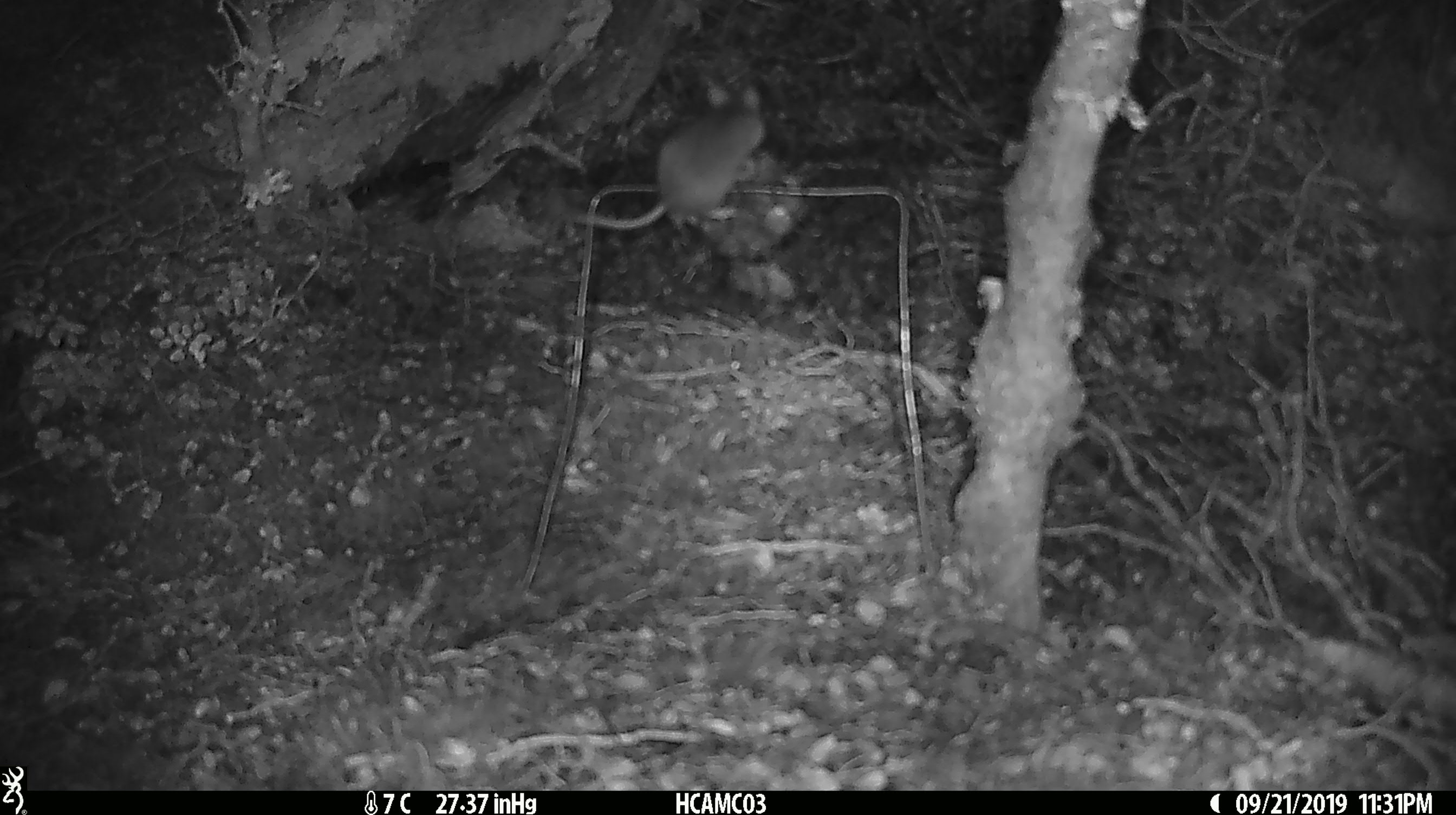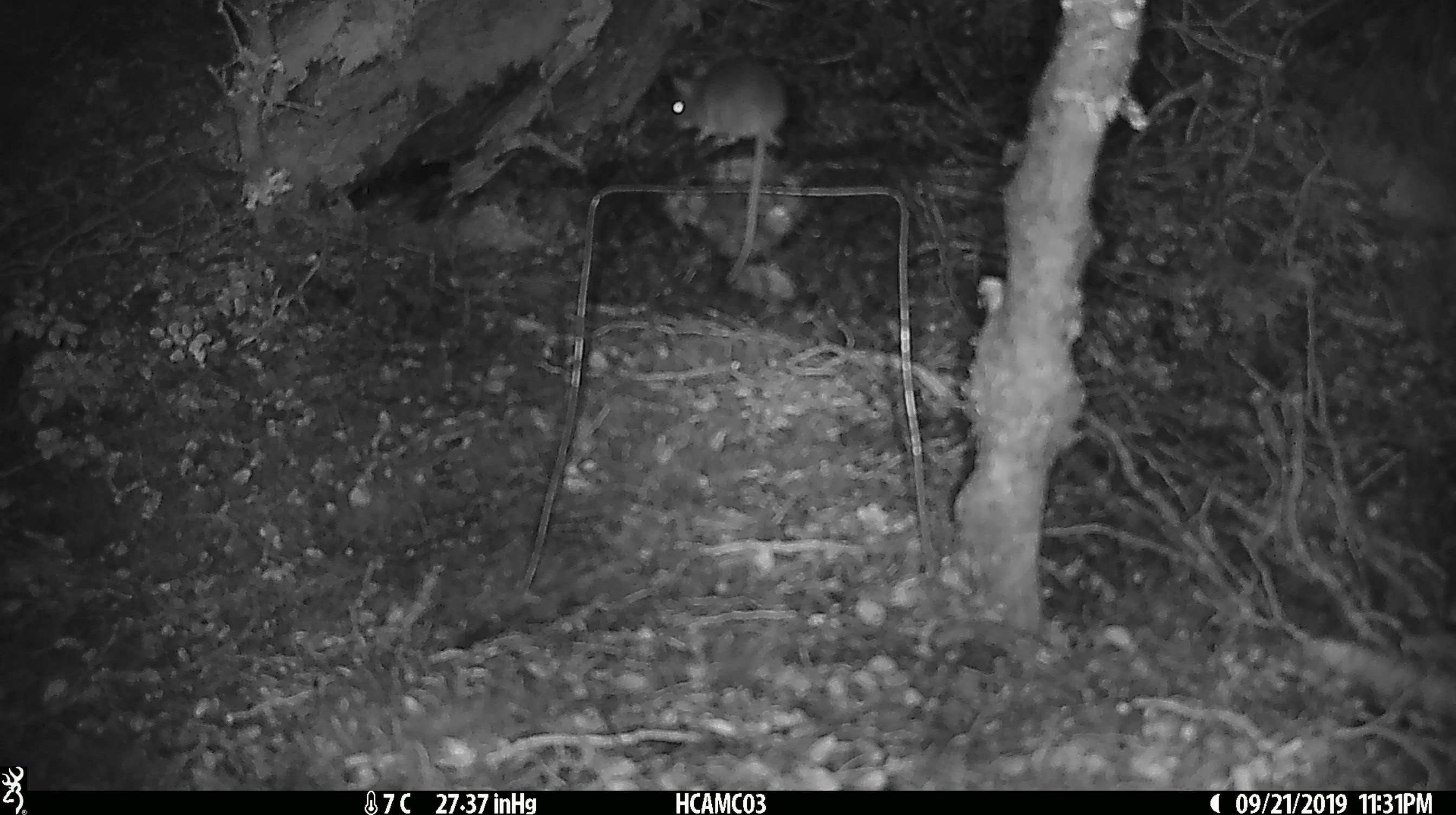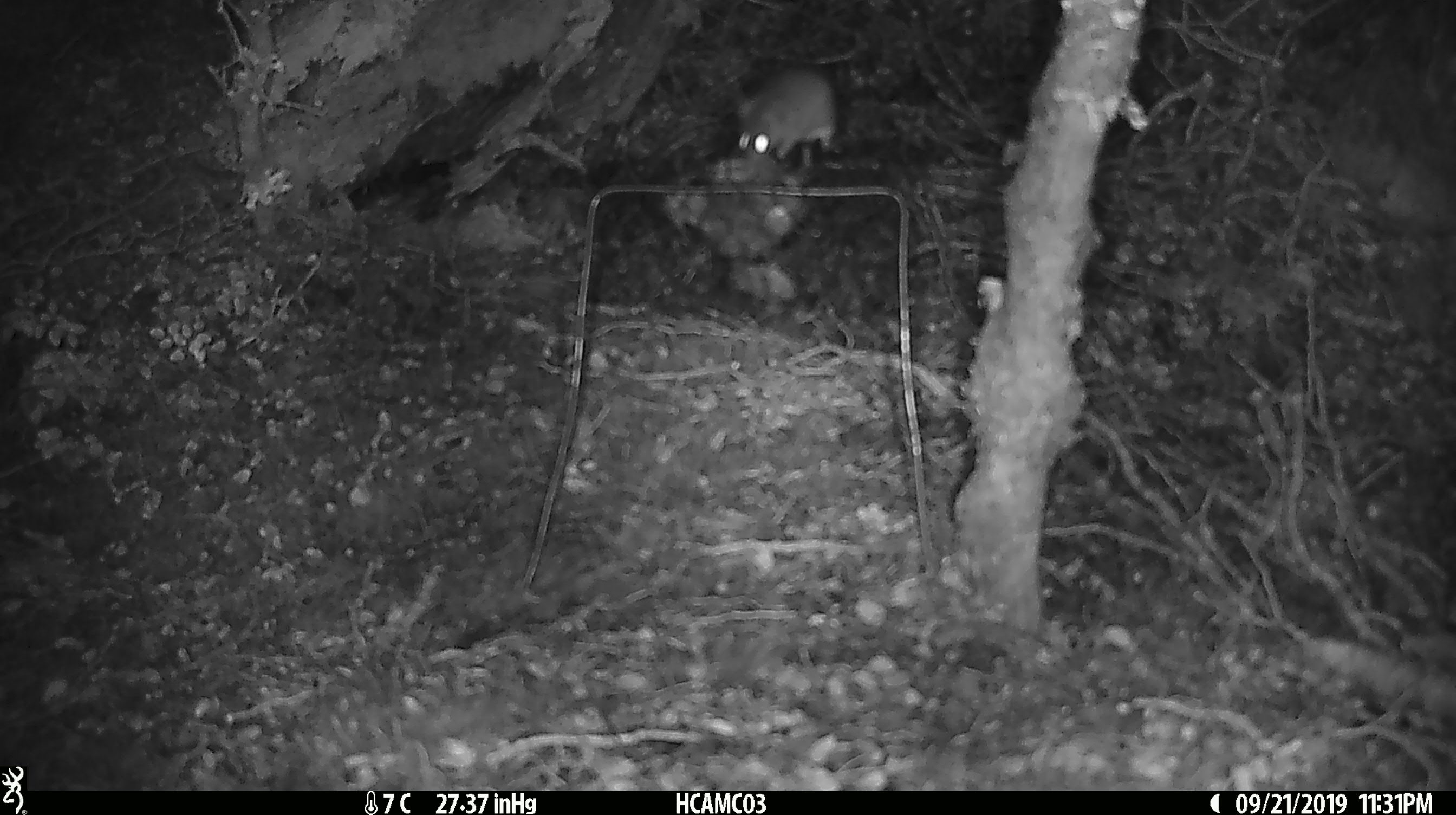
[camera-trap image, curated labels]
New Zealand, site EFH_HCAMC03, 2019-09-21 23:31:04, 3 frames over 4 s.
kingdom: Animalia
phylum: Chordata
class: Mammalia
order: Rodentia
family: Muridae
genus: Mus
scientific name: Mus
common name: mouse